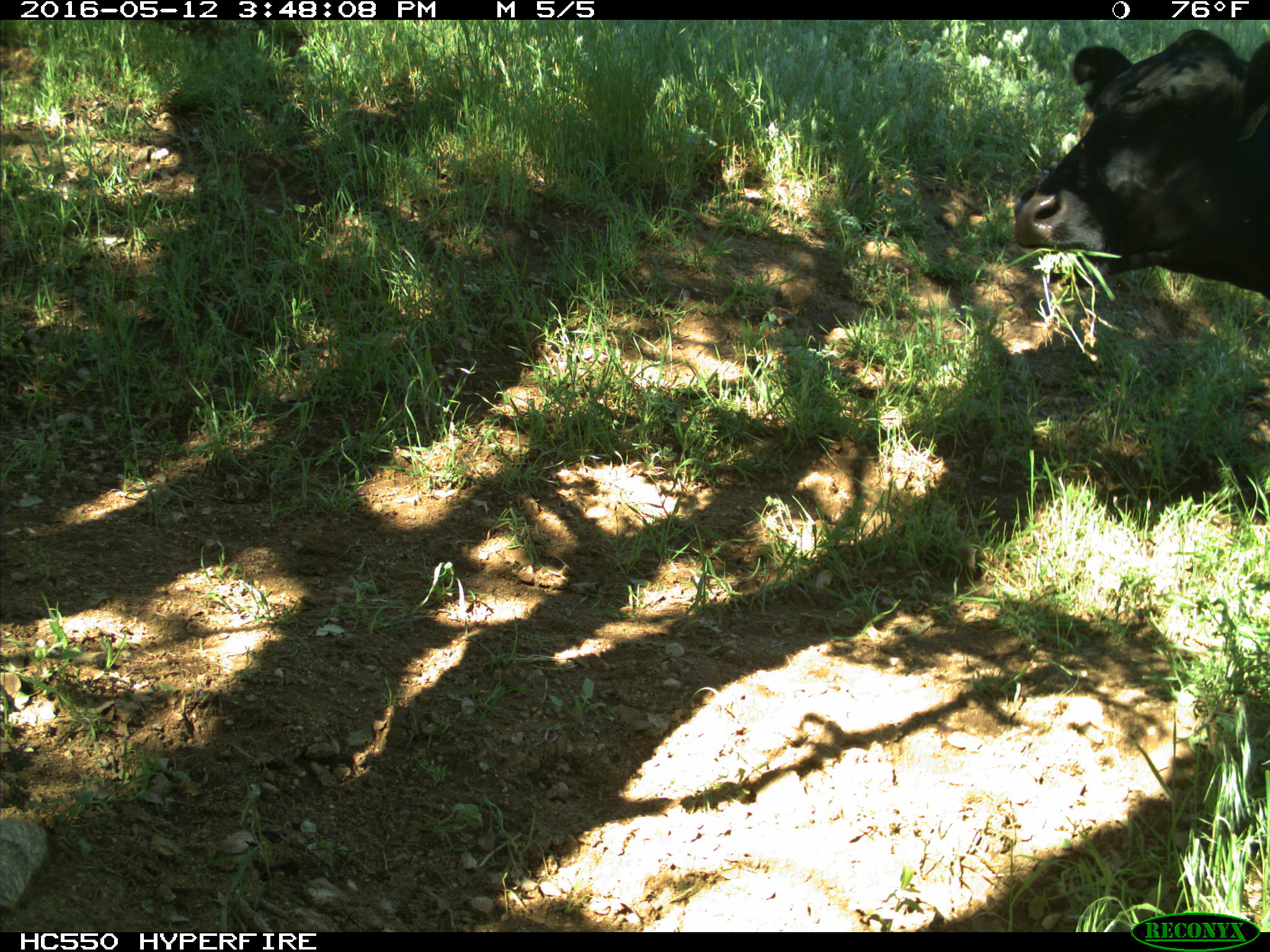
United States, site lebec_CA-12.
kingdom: Animalia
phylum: Chordata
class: Mammalia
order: Artiodactyla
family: Bovidae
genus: Bos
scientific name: Bos taurus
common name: domestic cow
Bos taurus (domestic cow).